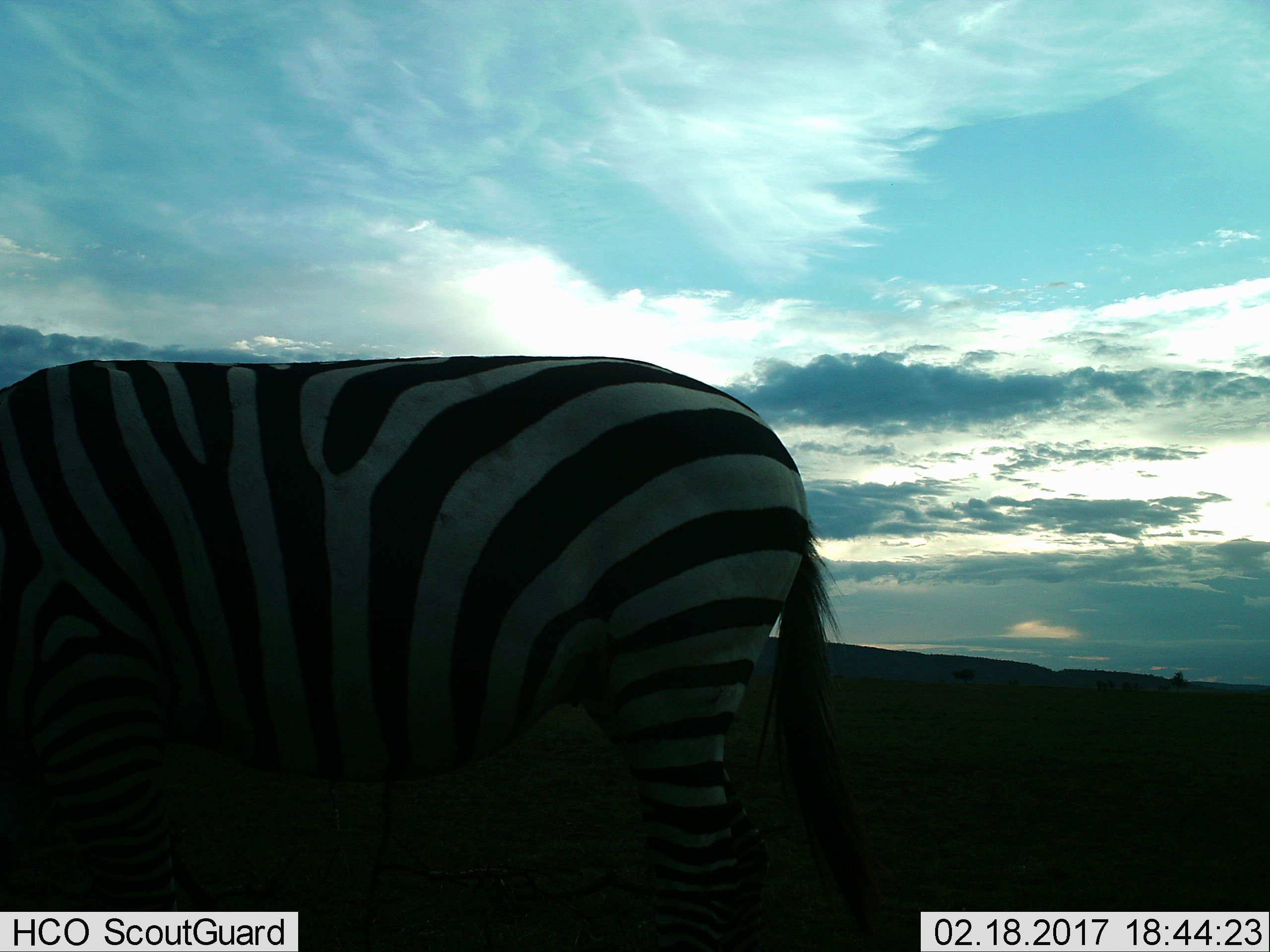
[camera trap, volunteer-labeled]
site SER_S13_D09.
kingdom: Animalia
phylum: Chordata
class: Mammalia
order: Perissodactyla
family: Equidae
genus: Equus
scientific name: Equus quagga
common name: plains zebra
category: zebraplains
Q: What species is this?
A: Zebraplains (plains zebra) (Equus quagga).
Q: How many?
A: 1.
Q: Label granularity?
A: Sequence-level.